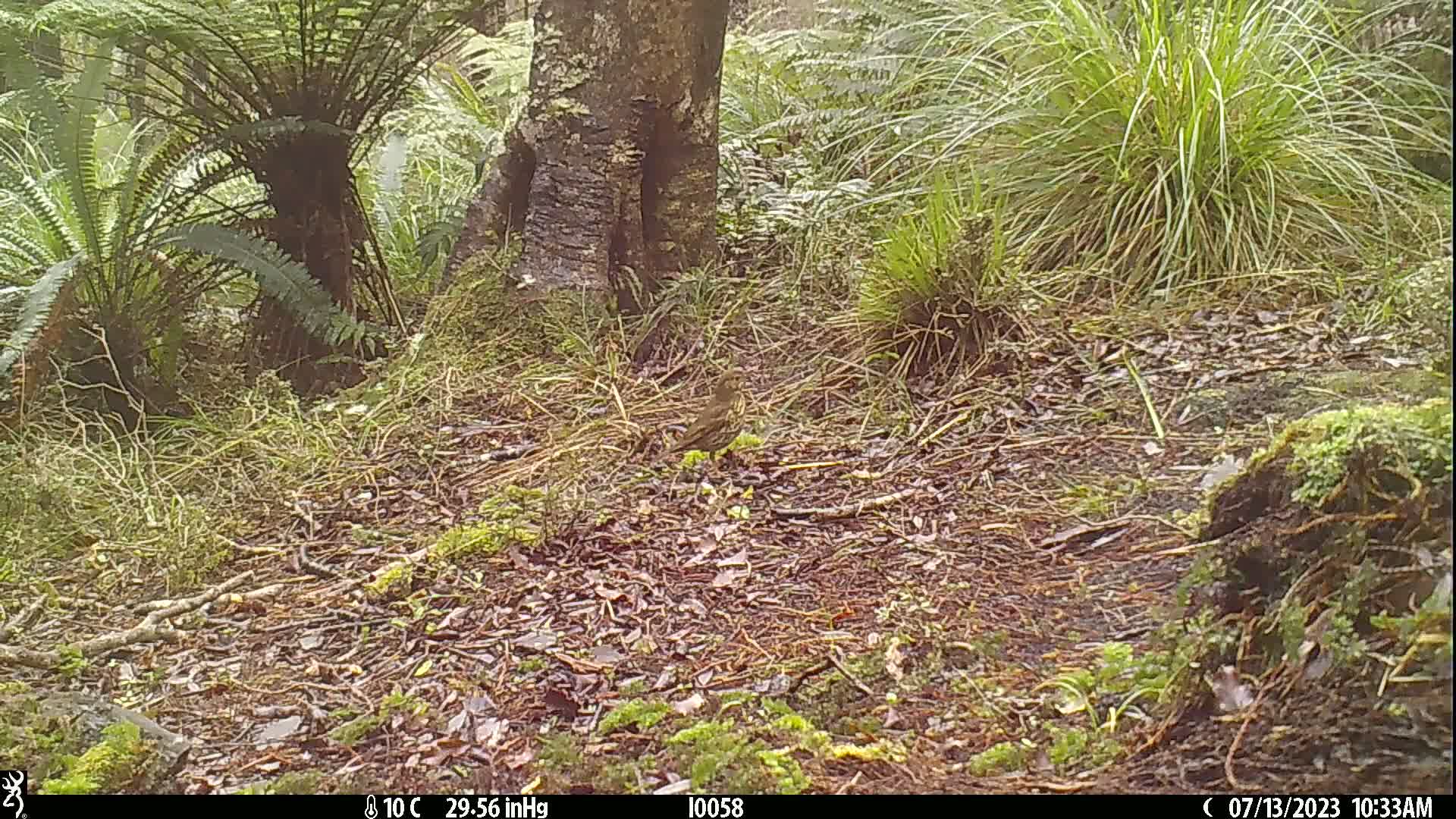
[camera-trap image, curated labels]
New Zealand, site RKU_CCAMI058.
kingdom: Animalia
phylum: Chordata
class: Aves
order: Passeriformes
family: Turdidae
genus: Turdus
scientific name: Turdus philomelos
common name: song thrush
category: thrush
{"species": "thrush (song thrush) (Turdus philomelos)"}